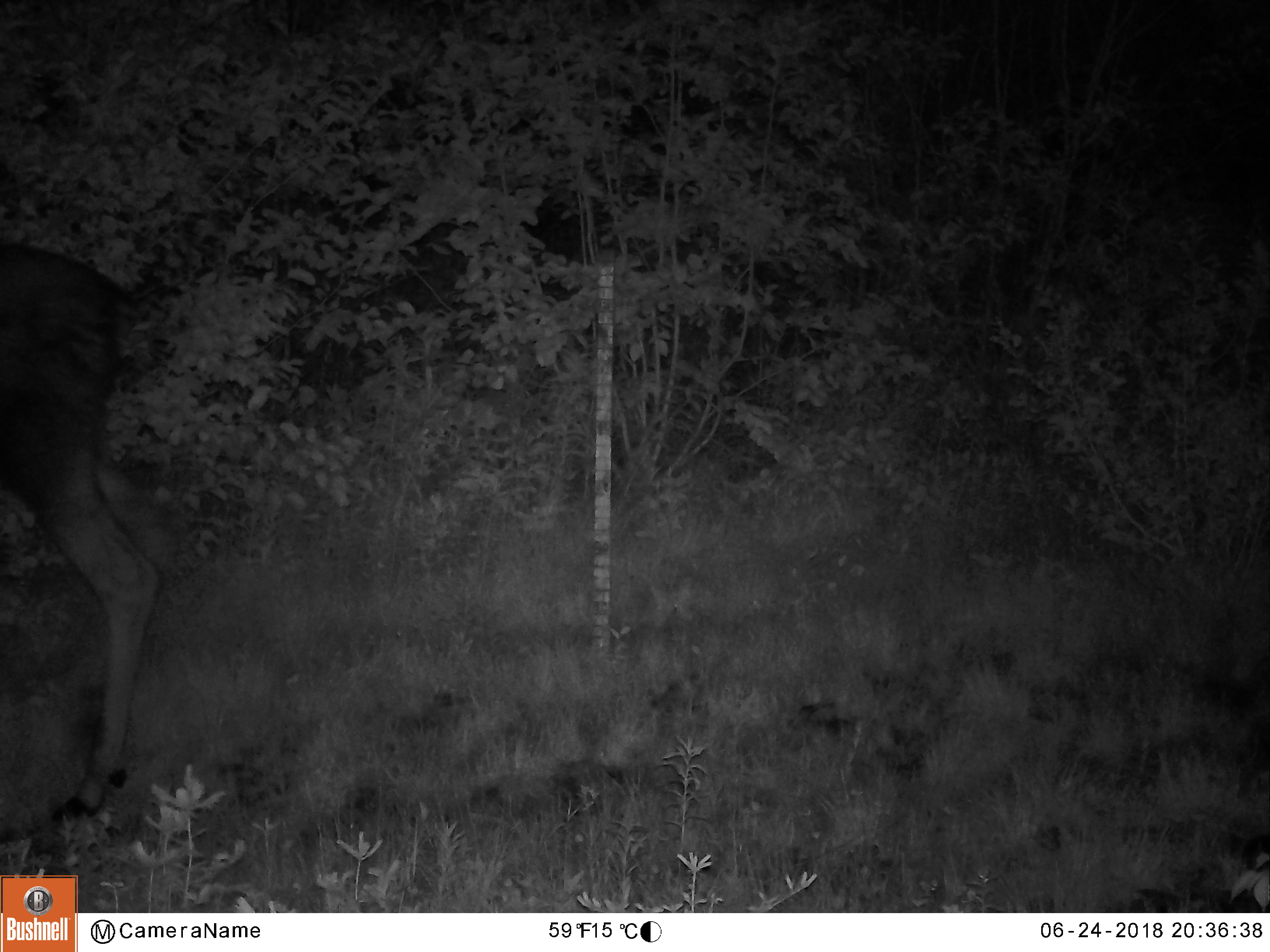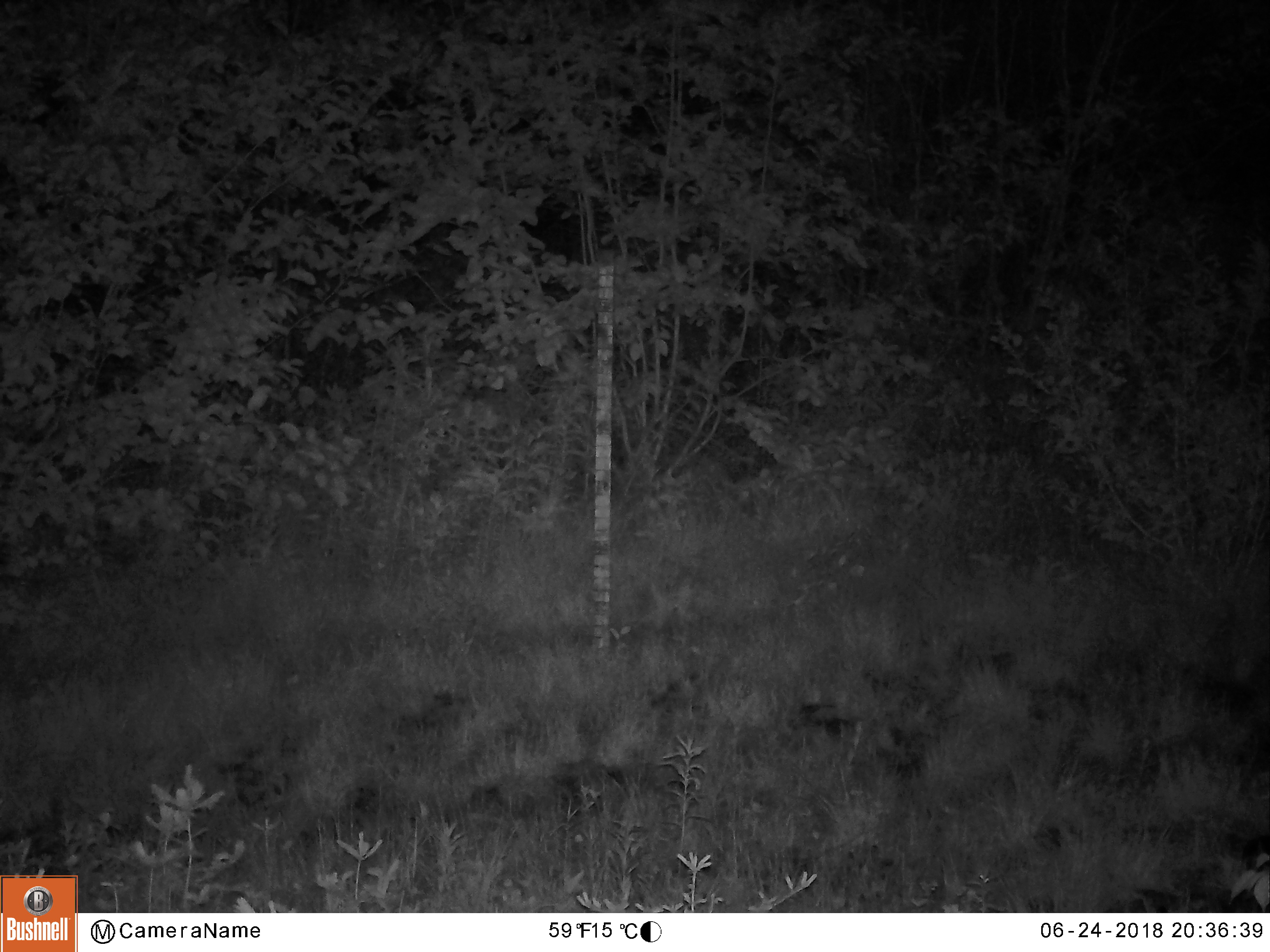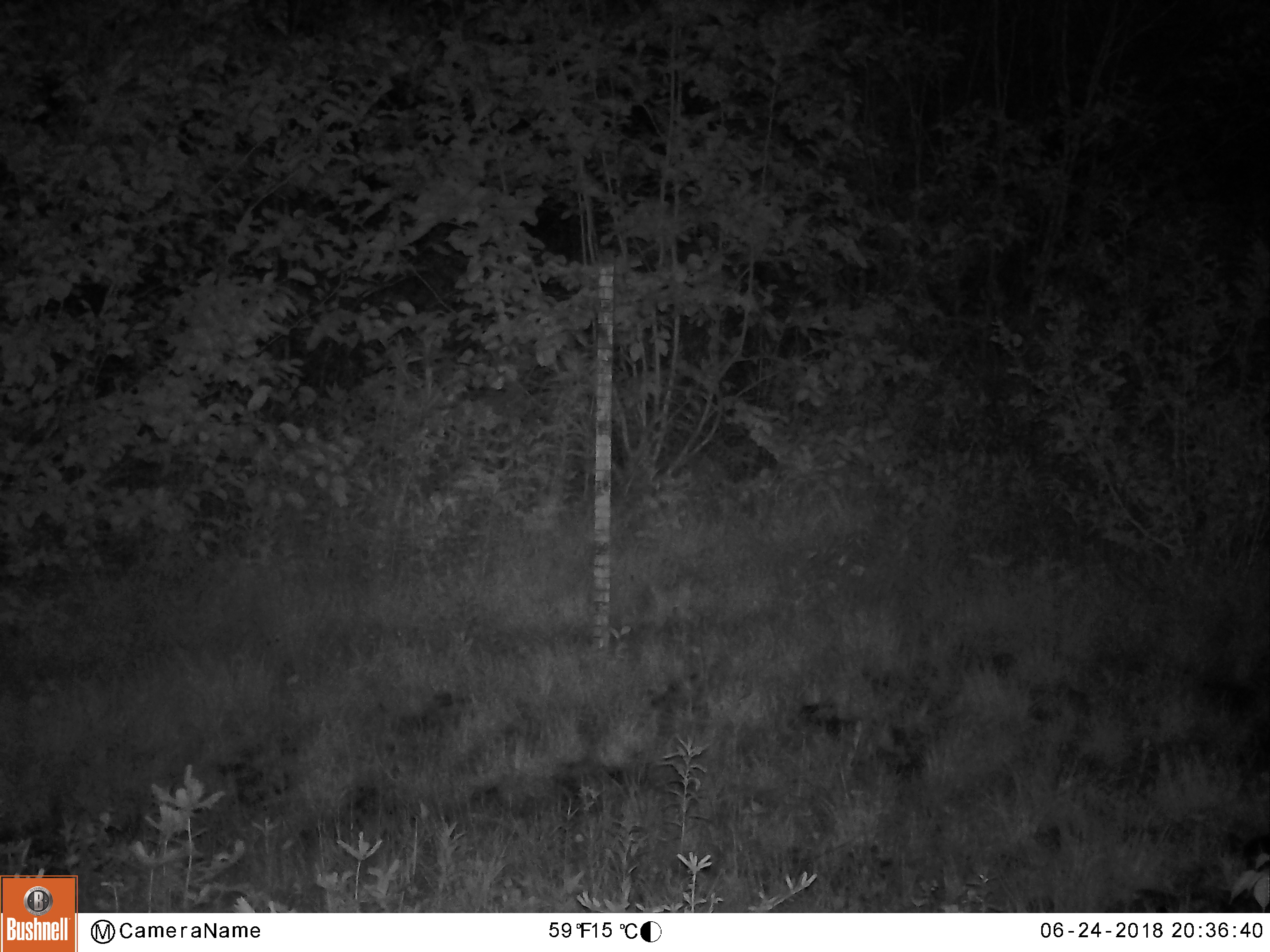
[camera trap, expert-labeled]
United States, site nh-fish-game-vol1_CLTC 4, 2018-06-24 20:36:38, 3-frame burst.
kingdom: Animalia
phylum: Chordata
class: Mammalia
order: Artiodactyla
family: Cervidae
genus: Alces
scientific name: Alces alces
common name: moose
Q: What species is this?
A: Moose (Alces alces).